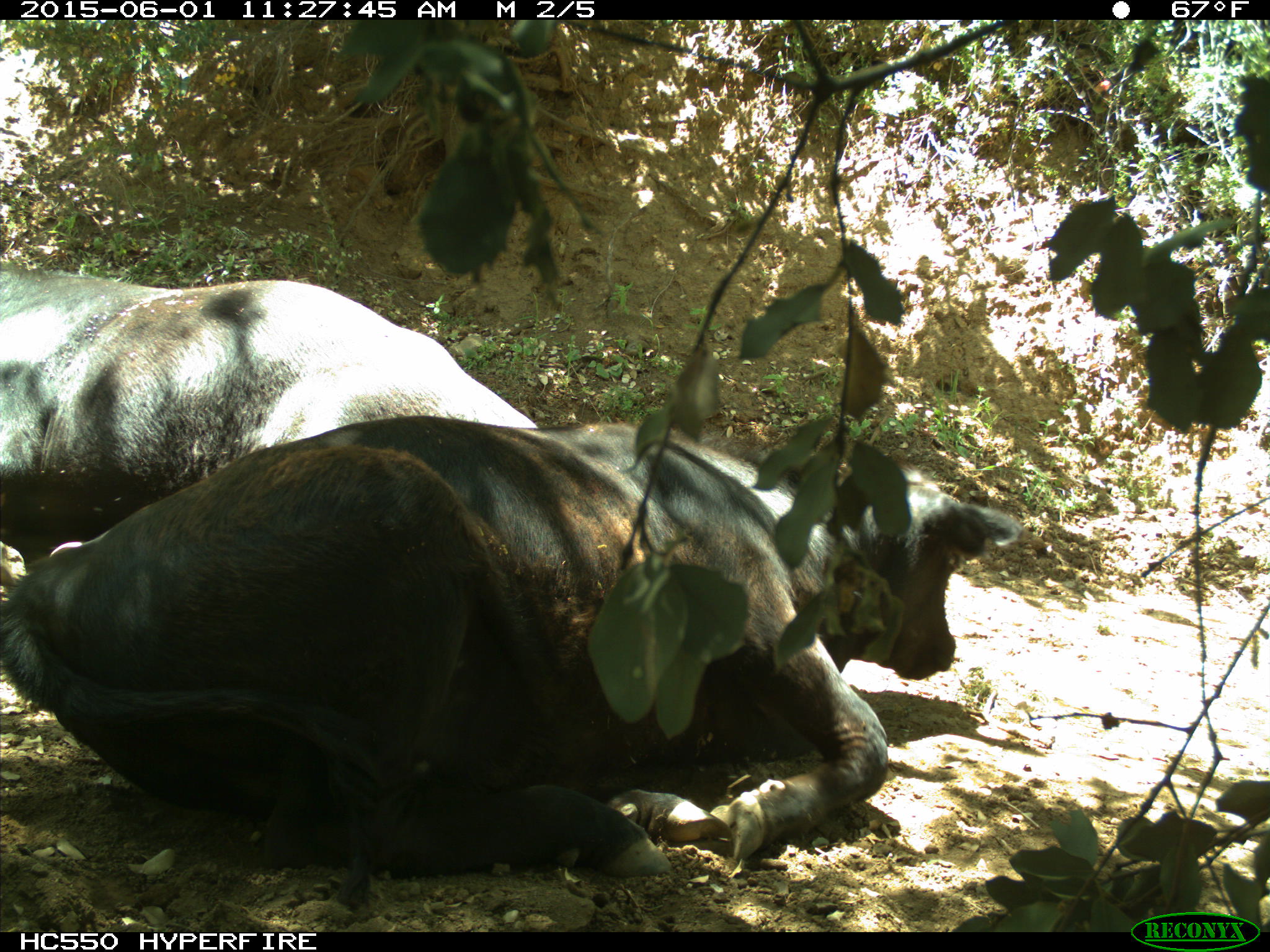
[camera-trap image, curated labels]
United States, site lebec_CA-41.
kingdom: Animalia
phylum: Chordata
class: Mammalia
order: Artiodactyla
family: Bovidae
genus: Bos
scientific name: Bos taurus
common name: domestic cow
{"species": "Bos taurus (domestic cow)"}